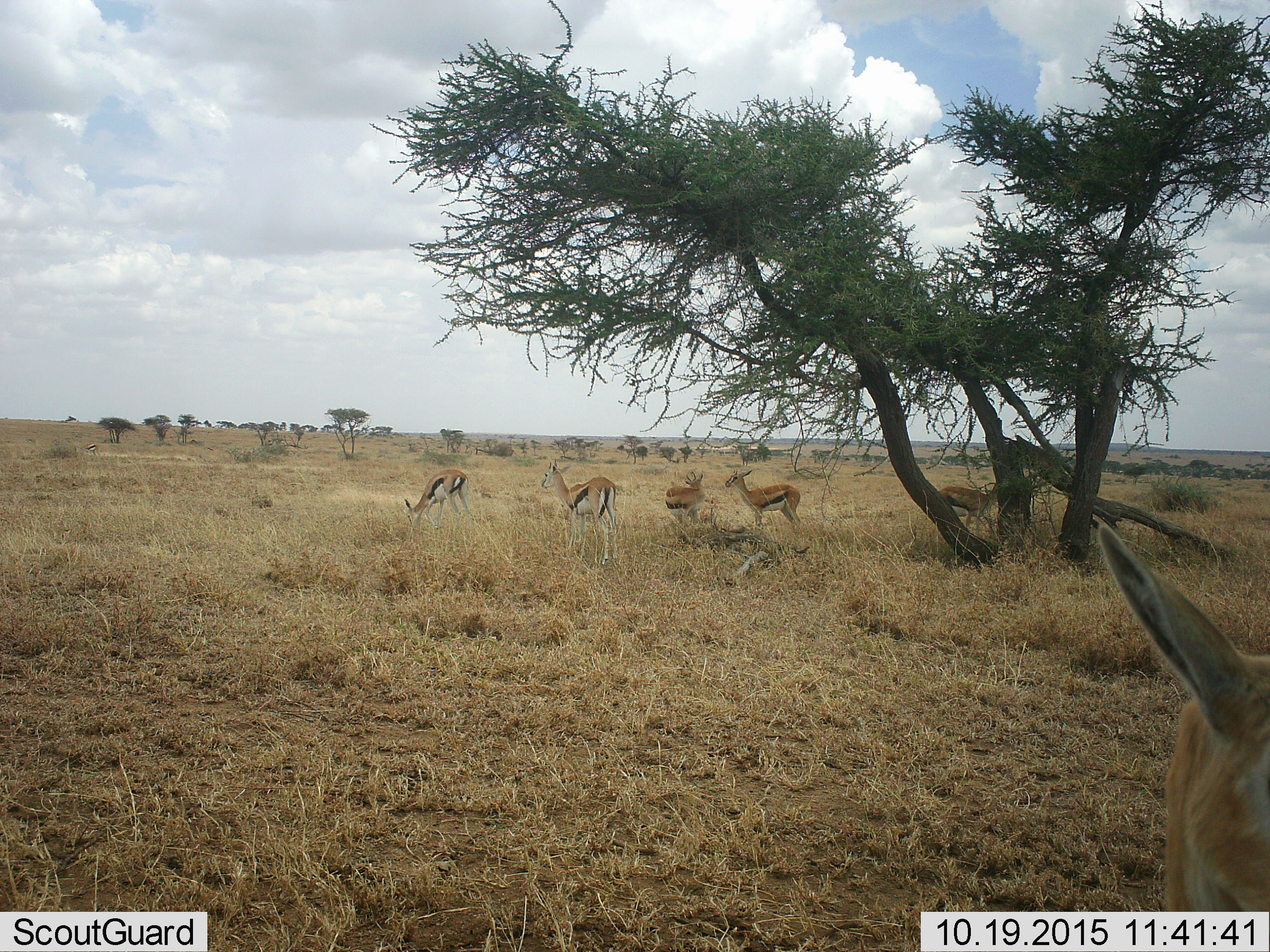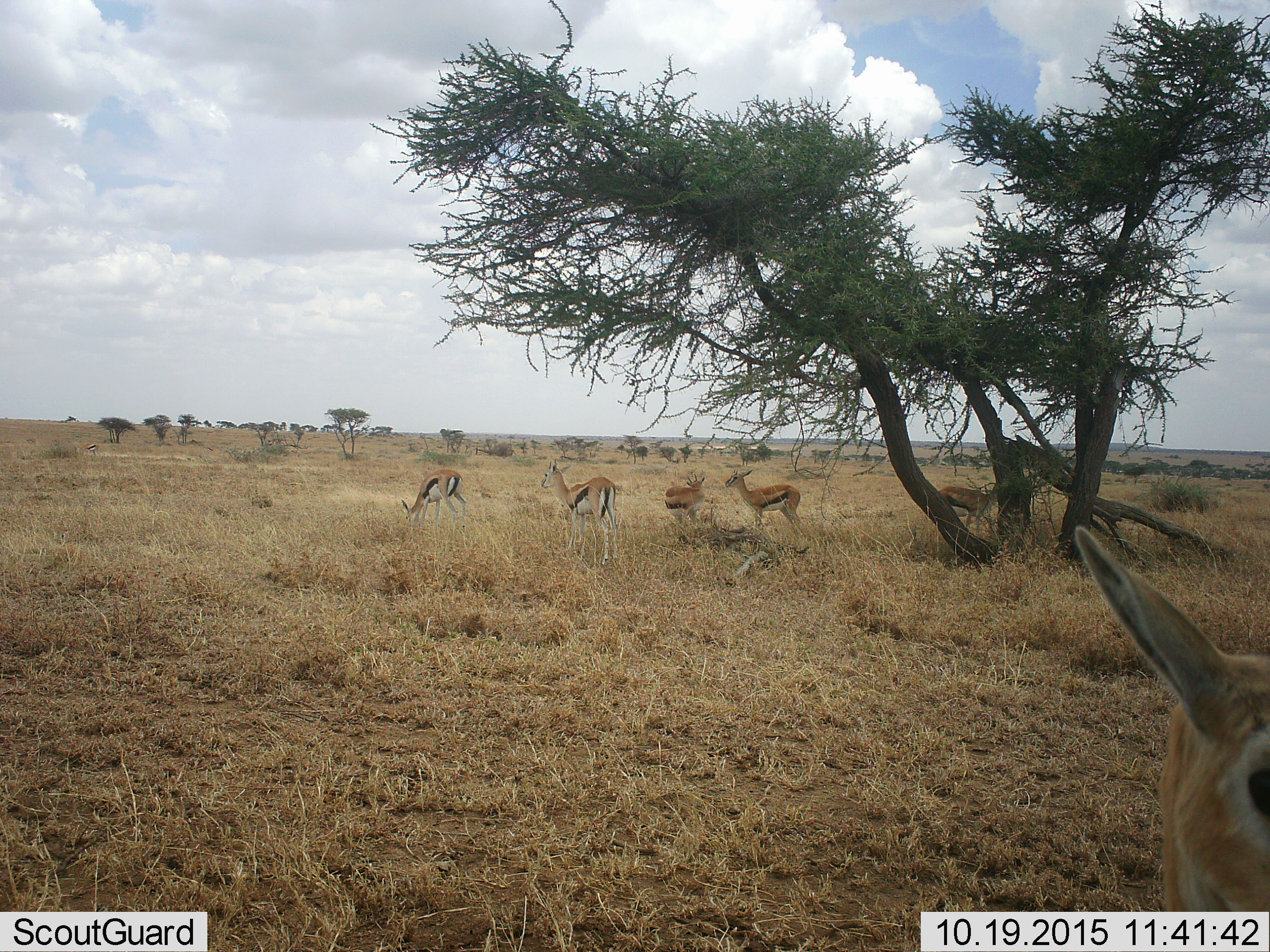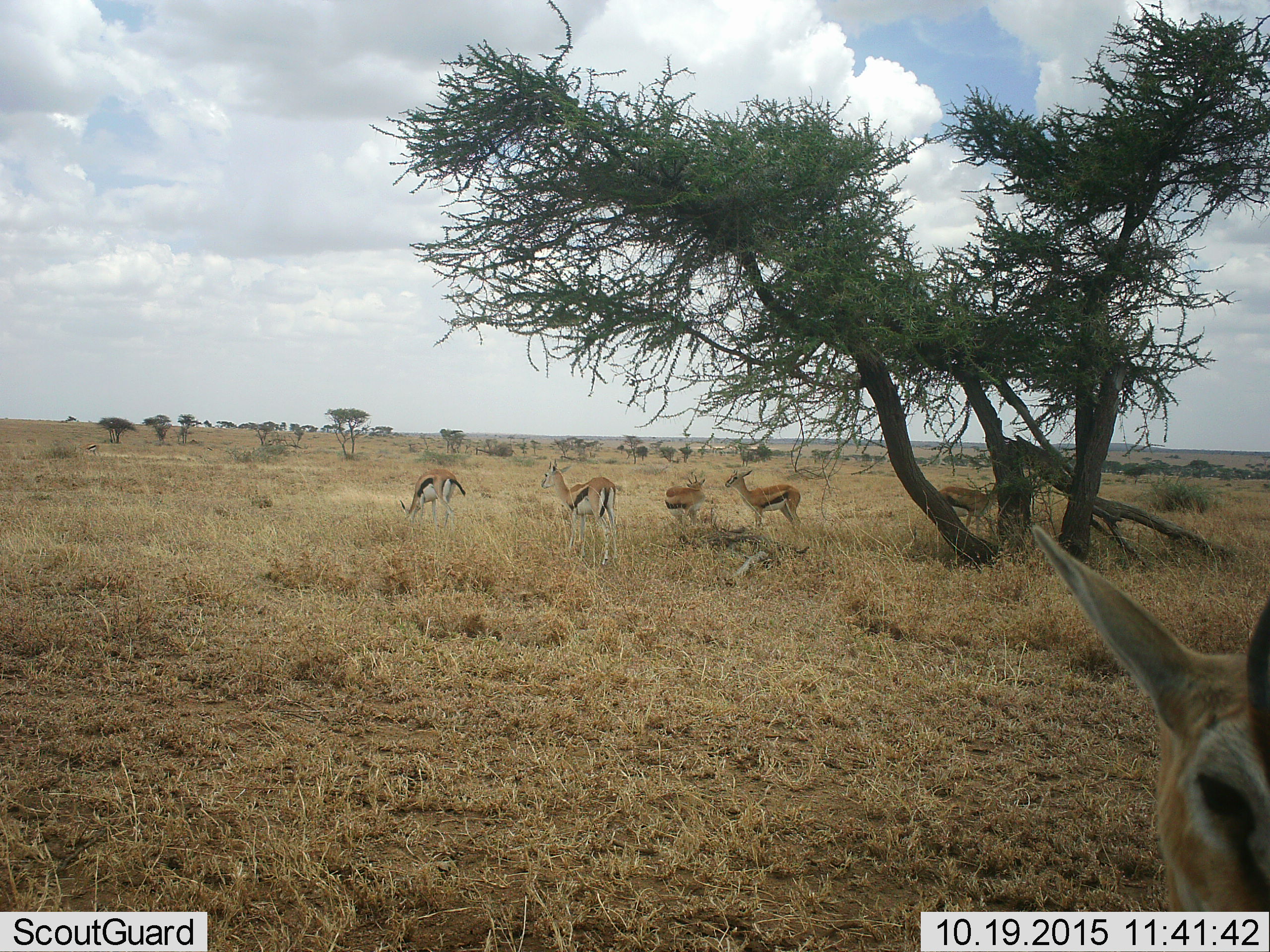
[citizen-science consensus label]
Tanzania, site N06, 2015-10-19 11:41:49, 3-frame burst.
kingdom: Animalia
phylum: Chordata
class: Mammalia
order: Artiodactyla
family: Bovidae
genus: Eudorcas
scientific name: Eudorcas thomsonii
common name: thomson's gazelle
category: gazellethomsons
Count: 6.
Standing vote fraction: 90%.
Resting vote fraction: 0%.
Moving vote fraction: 10%.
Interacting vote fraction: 0%.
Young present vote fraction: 0%.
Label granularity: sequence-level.